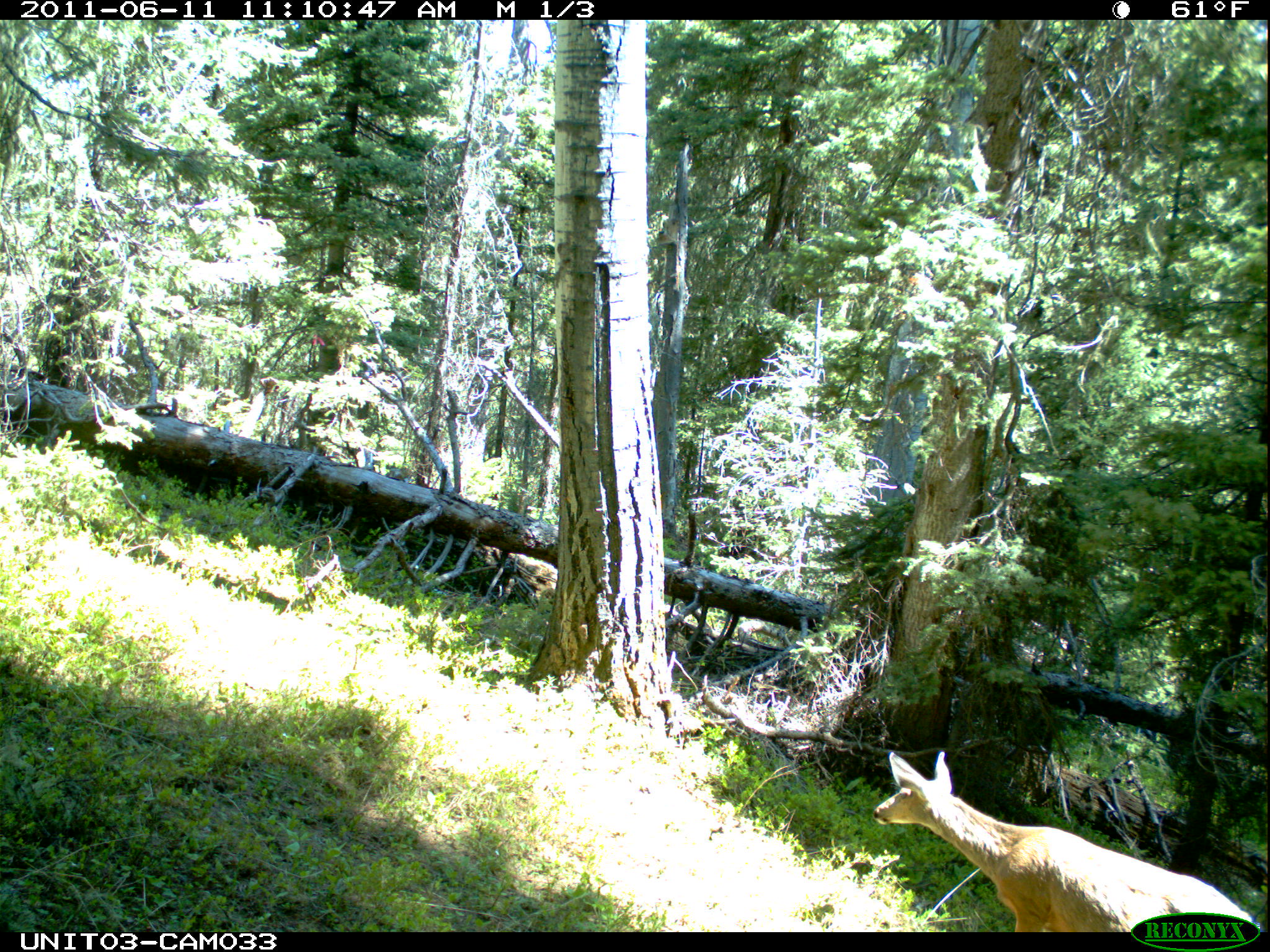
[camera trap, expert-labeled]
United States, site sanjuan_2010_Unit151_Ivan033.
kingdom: Animalia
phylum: Chordata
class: Mammalia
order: Artiodactyla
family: Cervidae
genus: Odocoileus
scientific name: Odocoileus hemionus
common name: mule deer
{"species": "Odocoileus hemionus (mule deer)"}